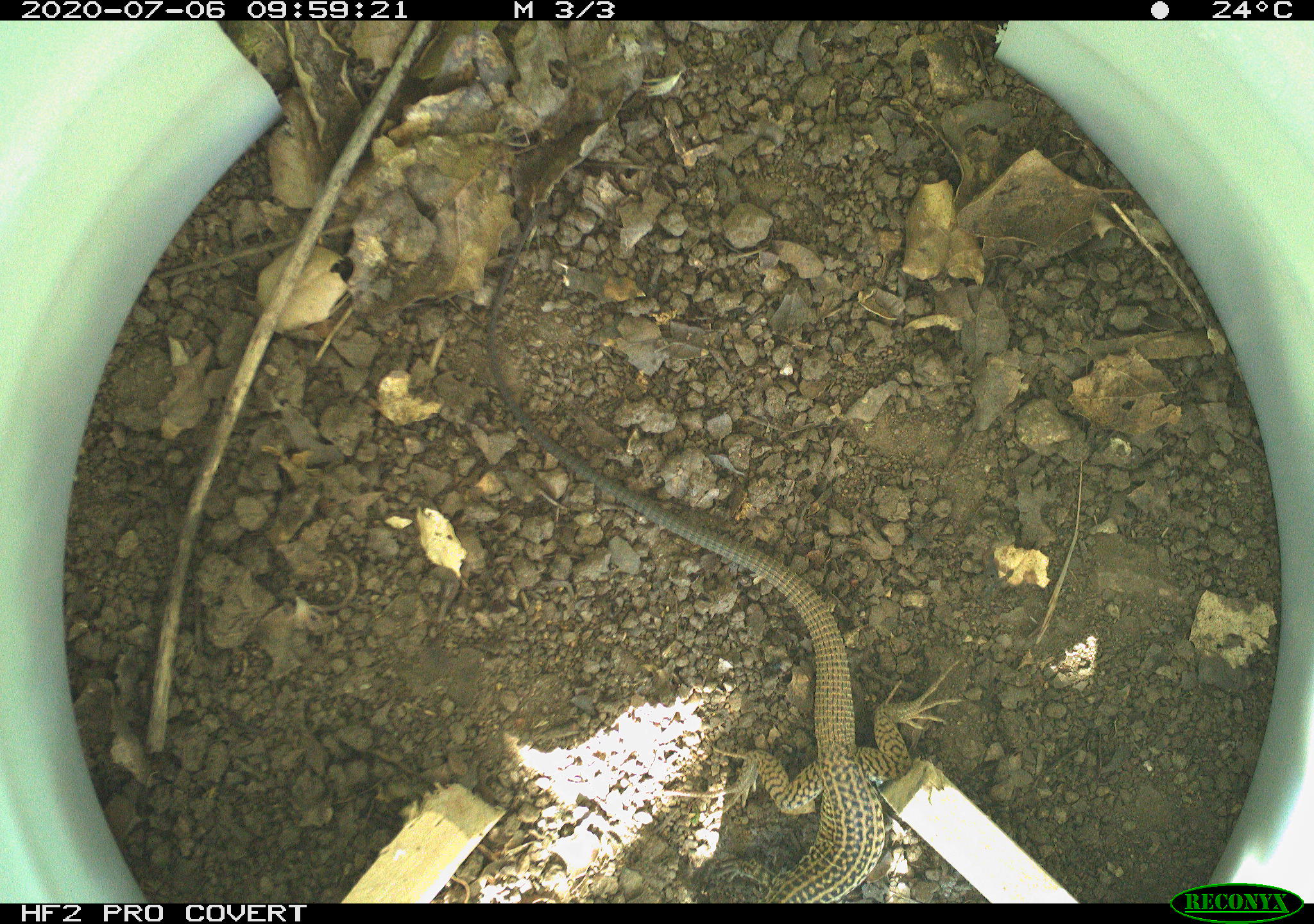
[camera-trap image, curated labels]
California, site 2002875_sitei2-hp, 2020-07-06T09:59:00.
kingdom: Animalia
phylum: Chordata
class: Reptilia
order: Squamata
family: Teiidae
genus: Aspidoscelis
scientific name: Aspidoscelis tigris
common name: western whiptail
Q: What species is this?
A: Western whiptail (Aspidoscelis tigris).